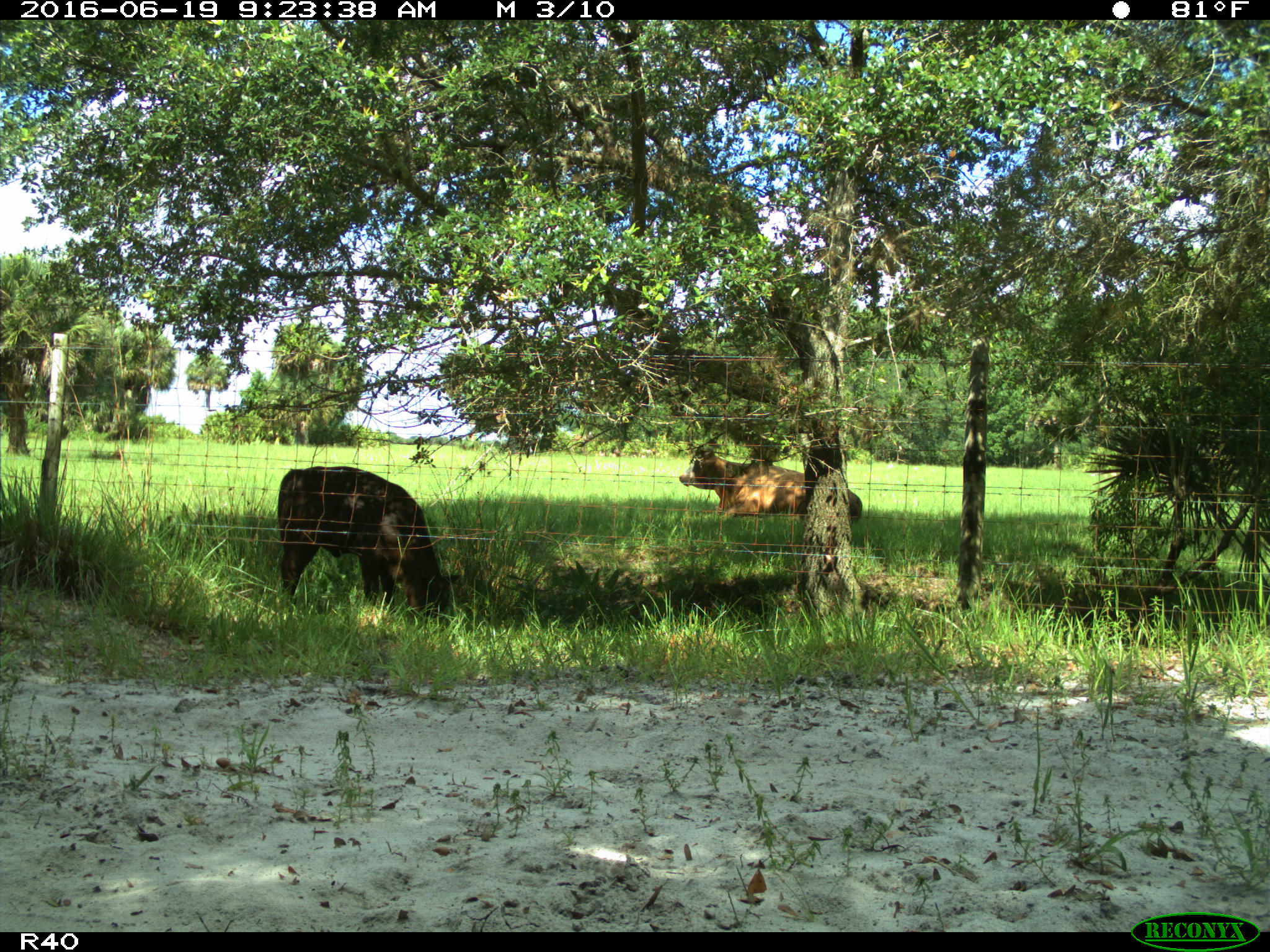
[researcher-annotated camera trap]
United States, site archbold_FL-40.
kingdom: Animalia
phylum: Chordata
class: Mammalia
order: Artiodactyla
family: Bovidae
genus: Bos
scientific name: Bos taurus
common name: domestic cow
Bos taurus (domestic cow).